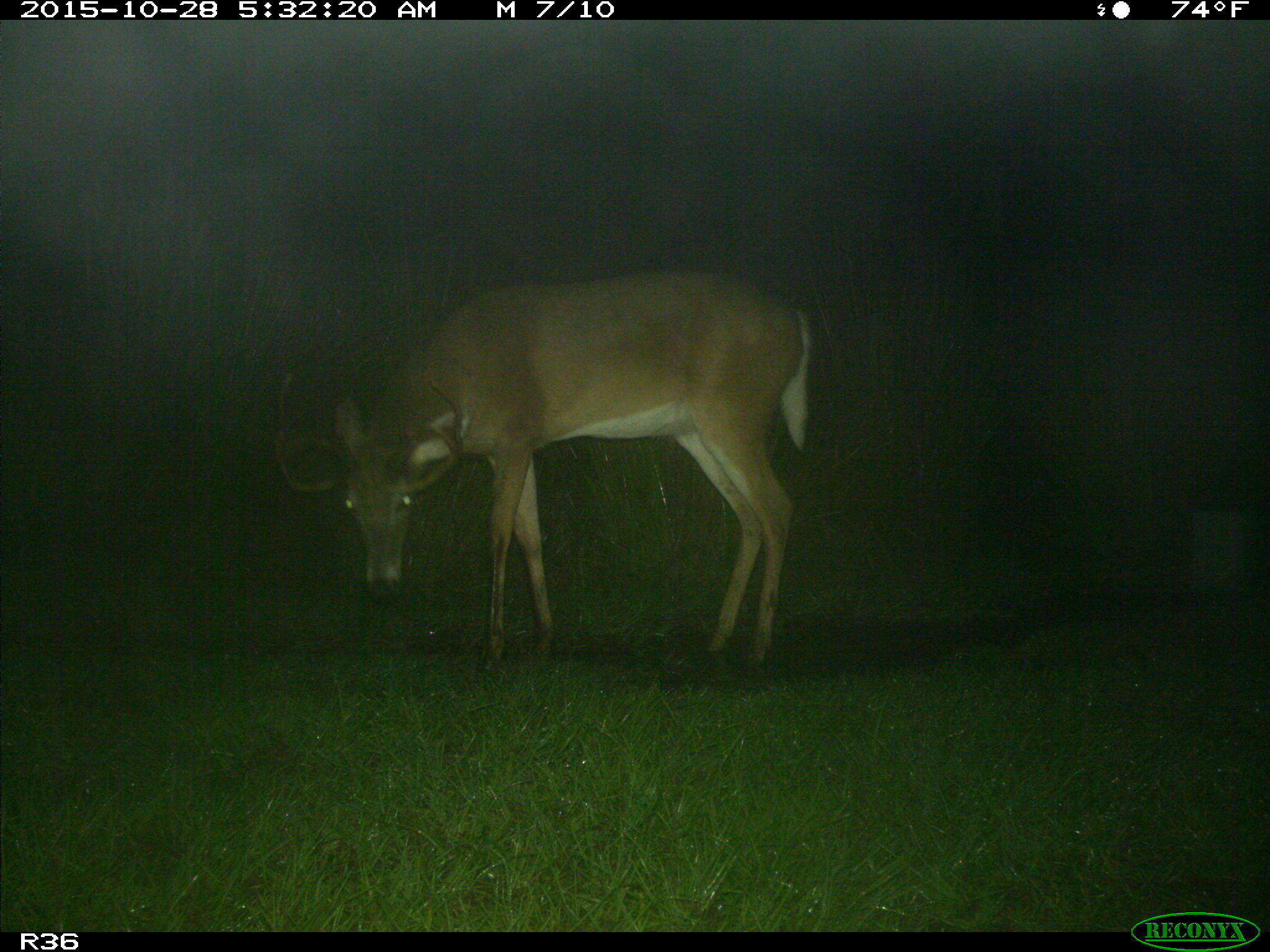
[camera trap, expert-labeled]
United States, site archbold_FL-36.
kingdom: Animalia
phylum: Chordata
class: Mammalia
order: Artiodactyla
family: Cervidae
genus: Odocoileus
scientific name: Odocoileus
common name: deer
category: unidentified deer